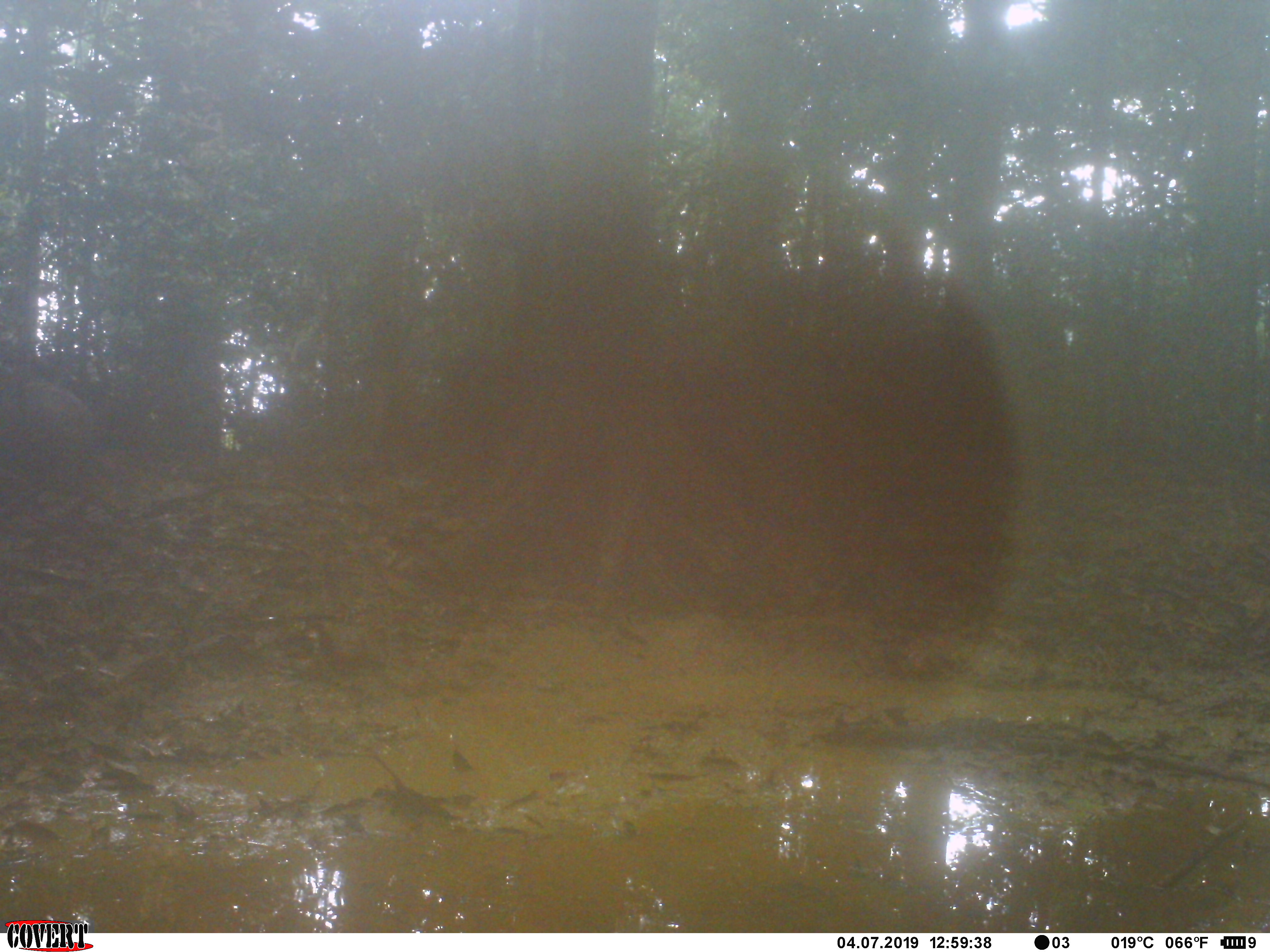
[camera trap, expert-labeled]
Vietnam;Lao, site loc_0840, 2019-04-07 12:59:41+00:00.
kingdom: Animalia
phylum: Chordata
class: Mammalia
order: Artiodactyla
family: Suidae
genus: Sus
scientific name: Sus scrofa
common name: eurasian wild pig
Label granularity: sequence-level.